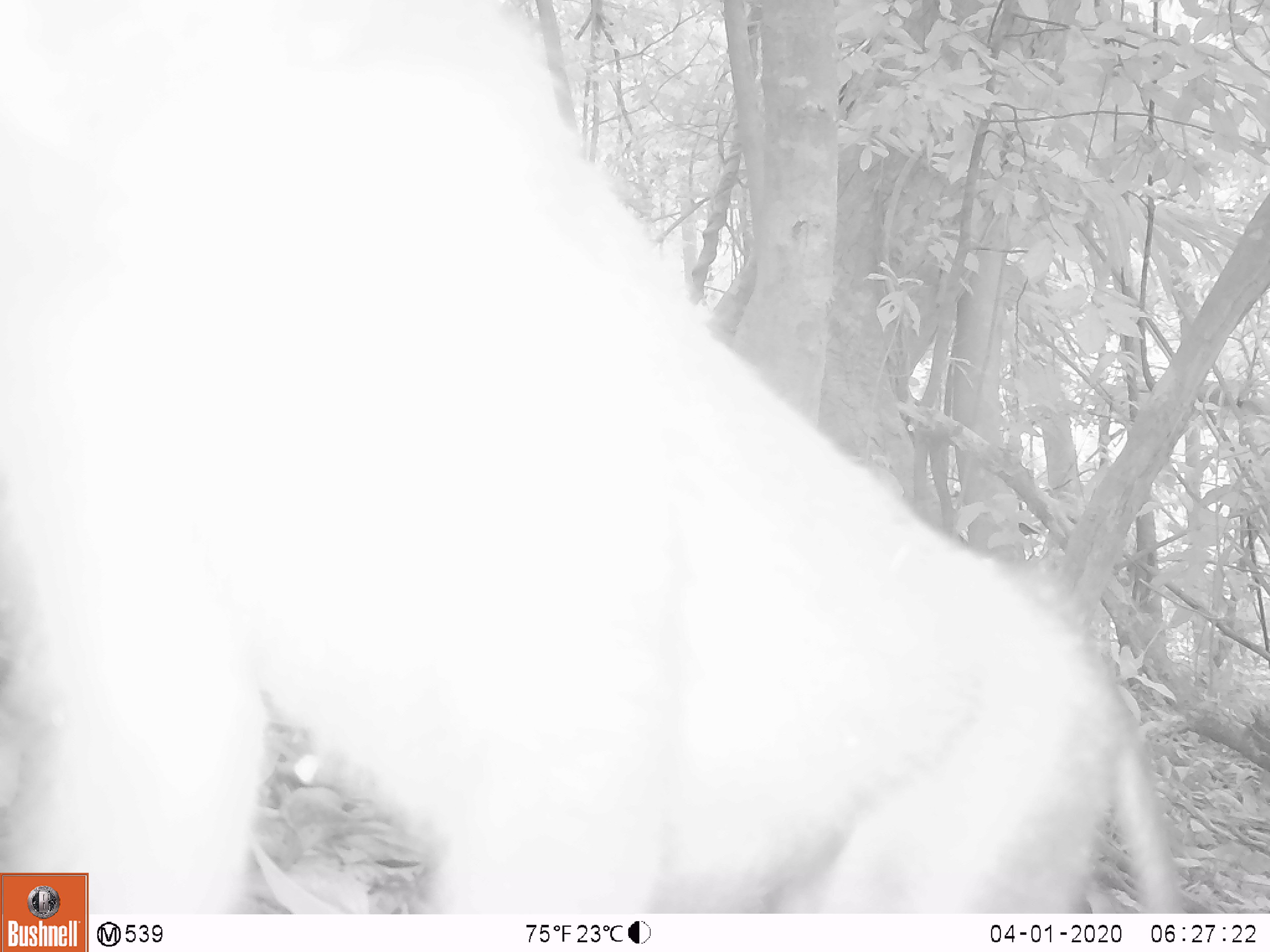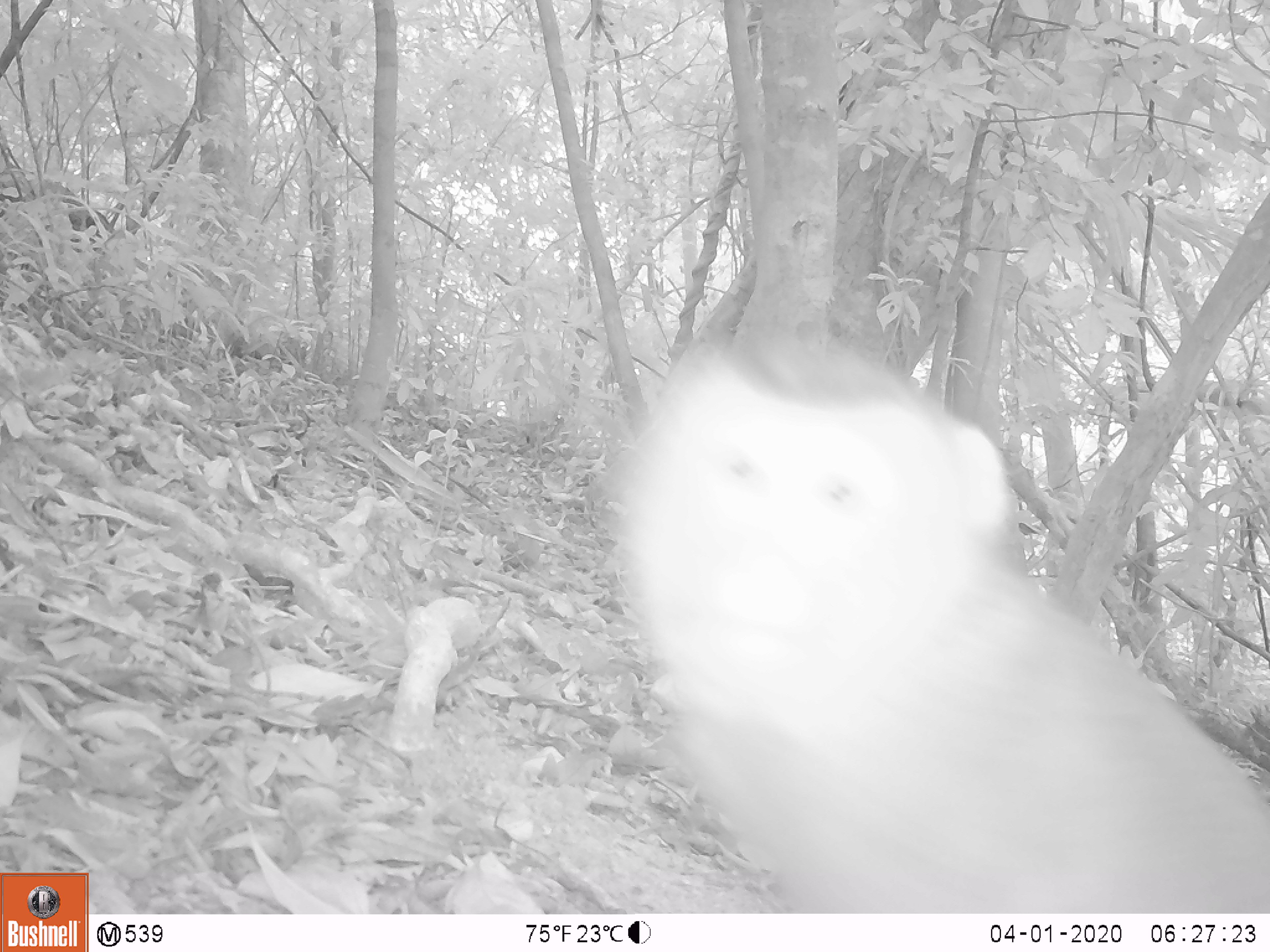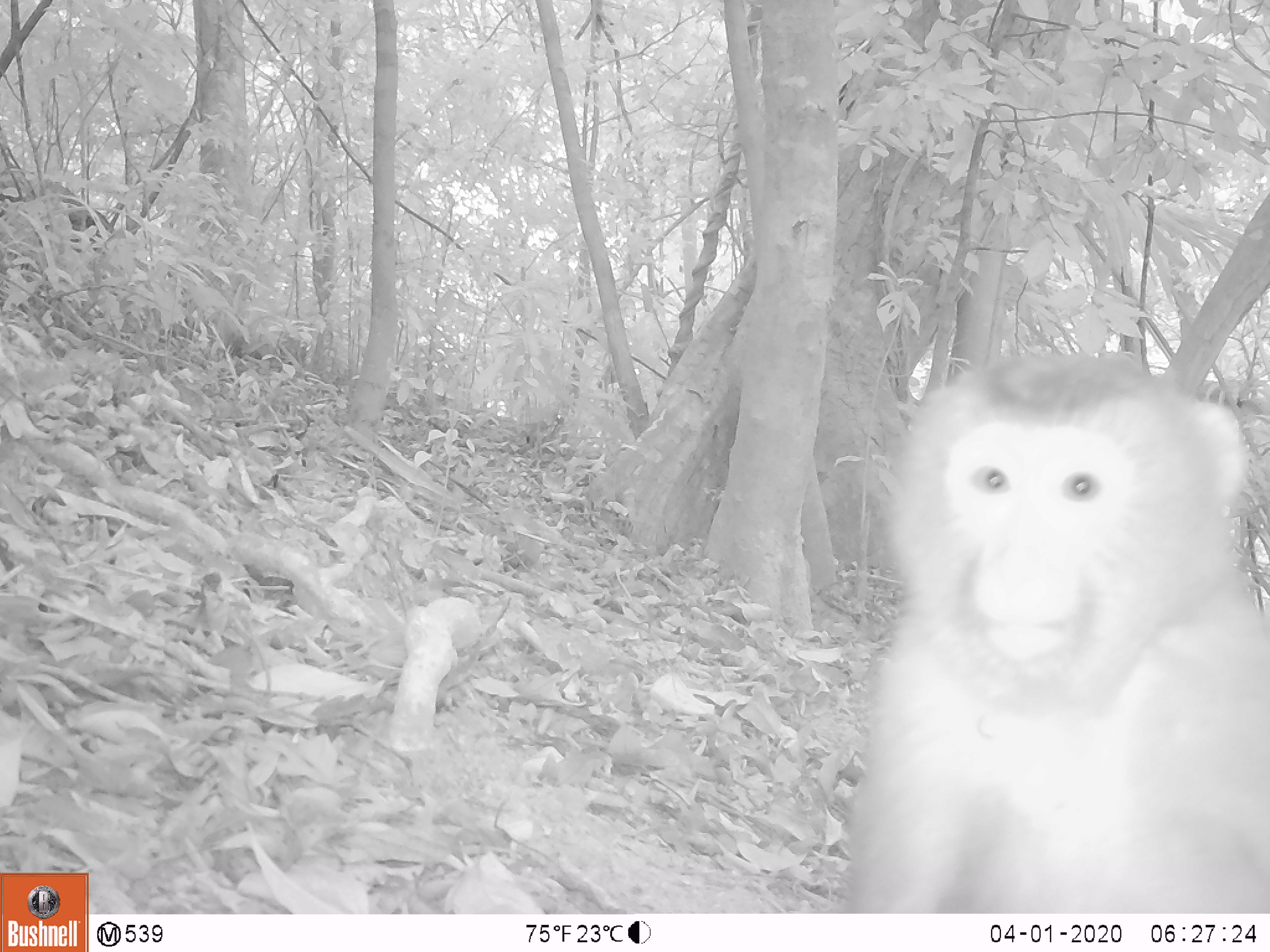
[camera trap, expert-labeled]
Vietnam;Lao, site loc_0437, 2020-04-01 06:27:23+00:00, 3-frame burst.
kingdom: Animalia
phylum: Chordata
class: Mammalia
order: Primates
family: Cercopithecidae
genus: Macaca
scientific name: Macaca nemestrina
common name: pig-tailed macaque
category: pig tailed macaque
Pig tailed macaque (pig-tailed macaque) (Macaca nemestrina). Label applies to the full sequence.